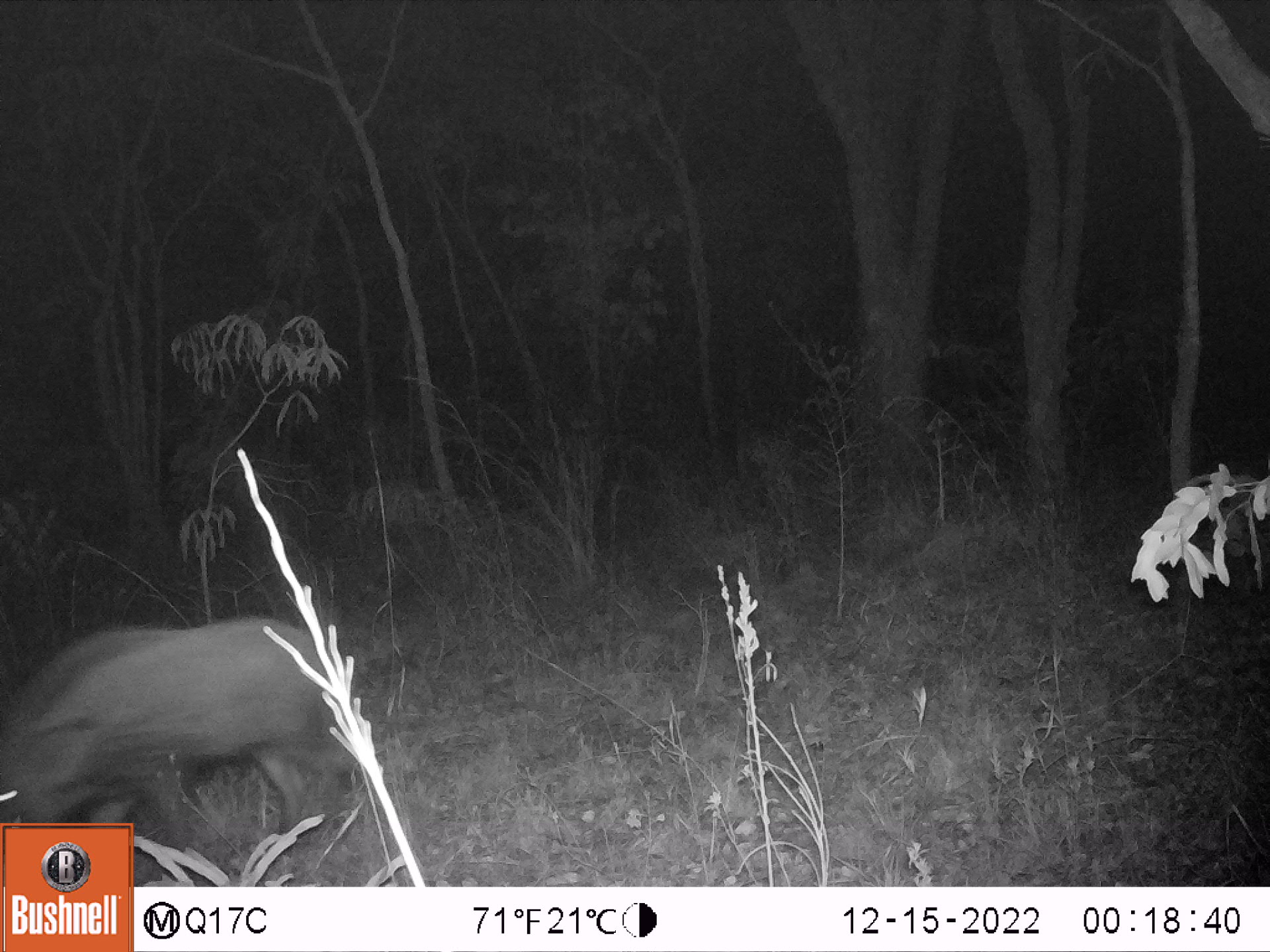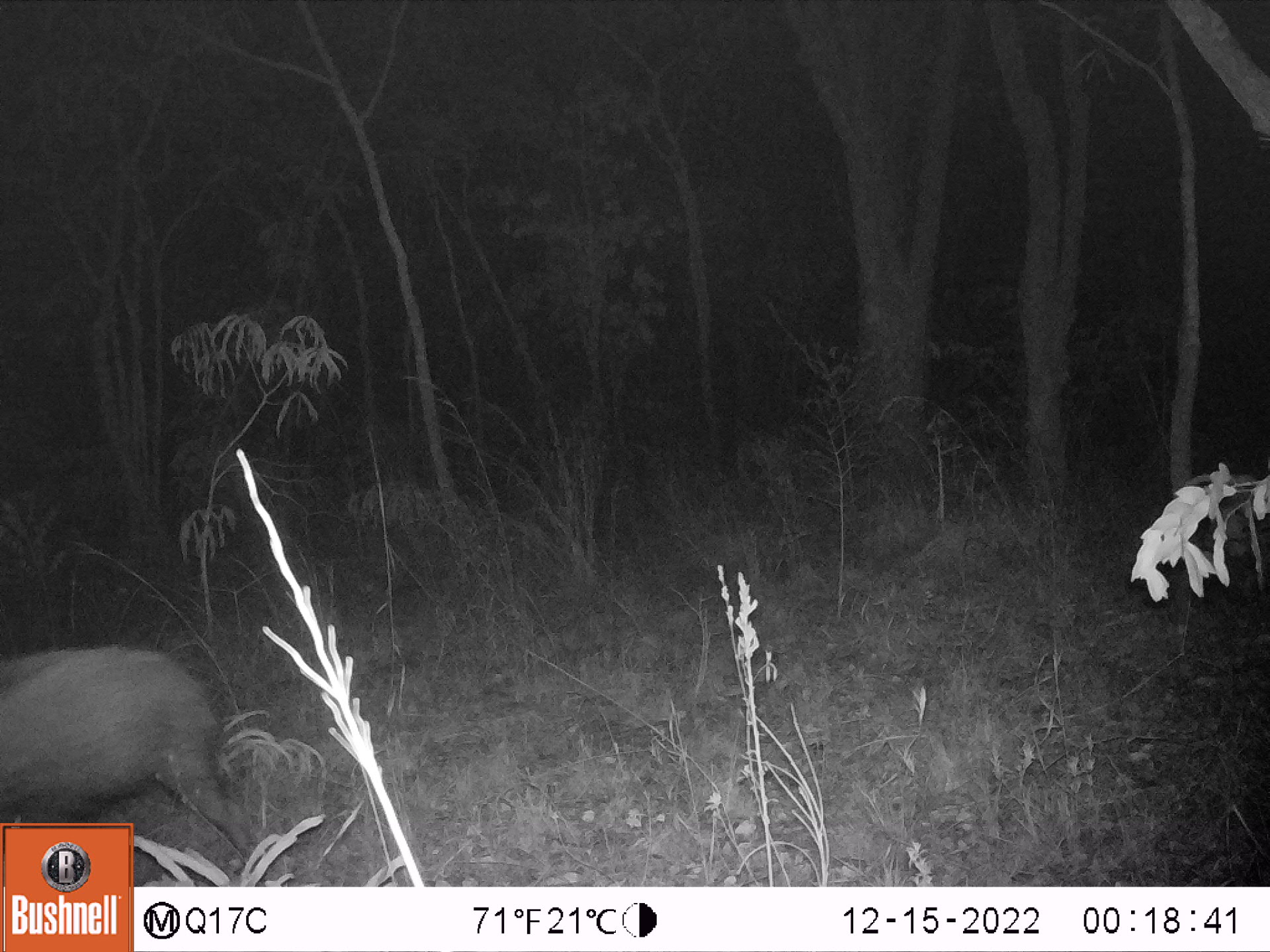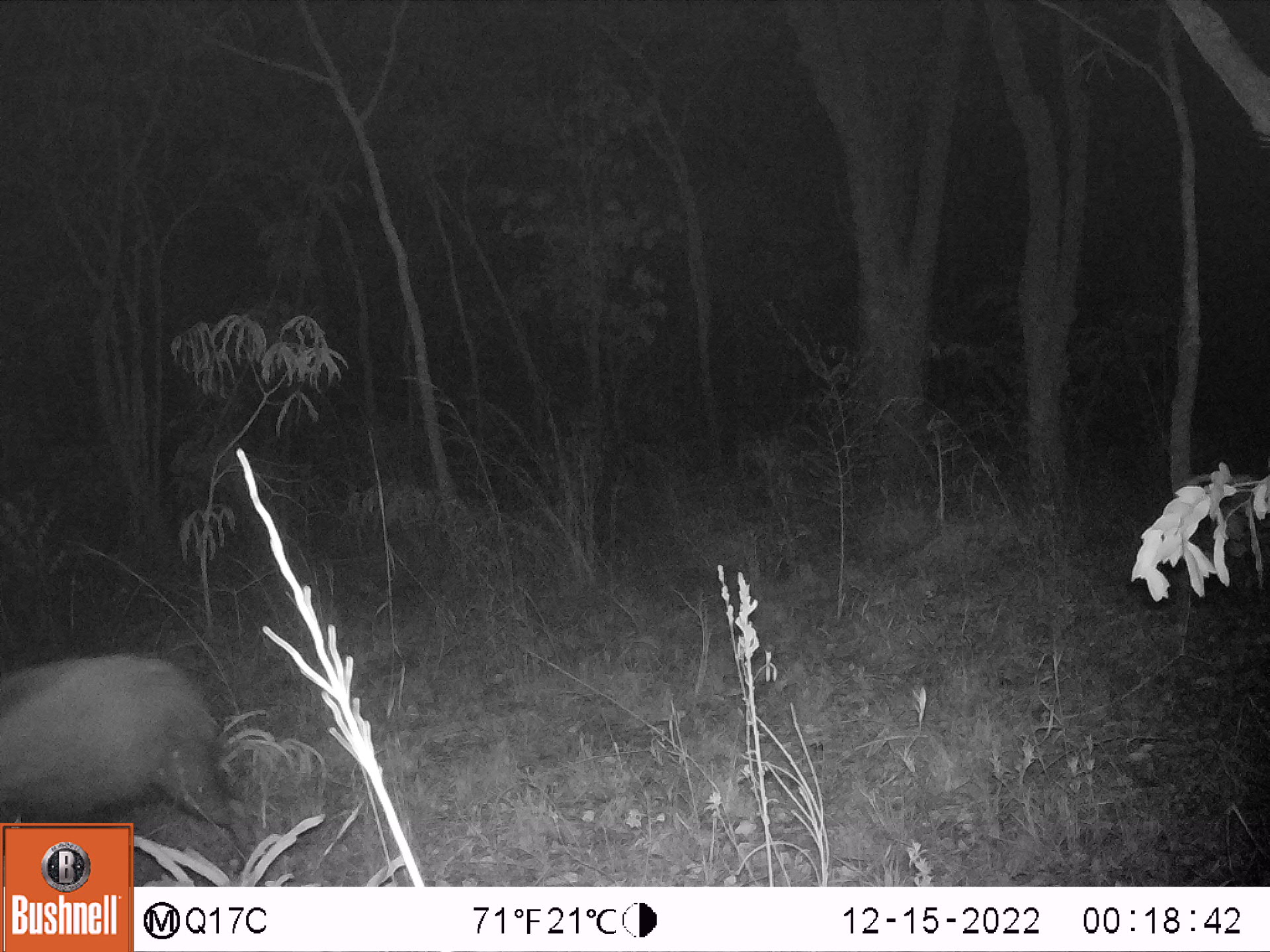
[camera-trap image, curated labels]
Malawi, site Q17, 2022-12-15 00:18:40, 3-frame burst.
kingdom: Animalia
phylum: Chordata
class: Mammalia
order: Artiodactyla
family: Suidae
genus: Potamochoerus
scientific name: Potamochoerus larvatus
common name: bushpig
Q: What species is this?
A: Bushpig (Potamochoerus larvatus).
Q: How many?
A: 1.